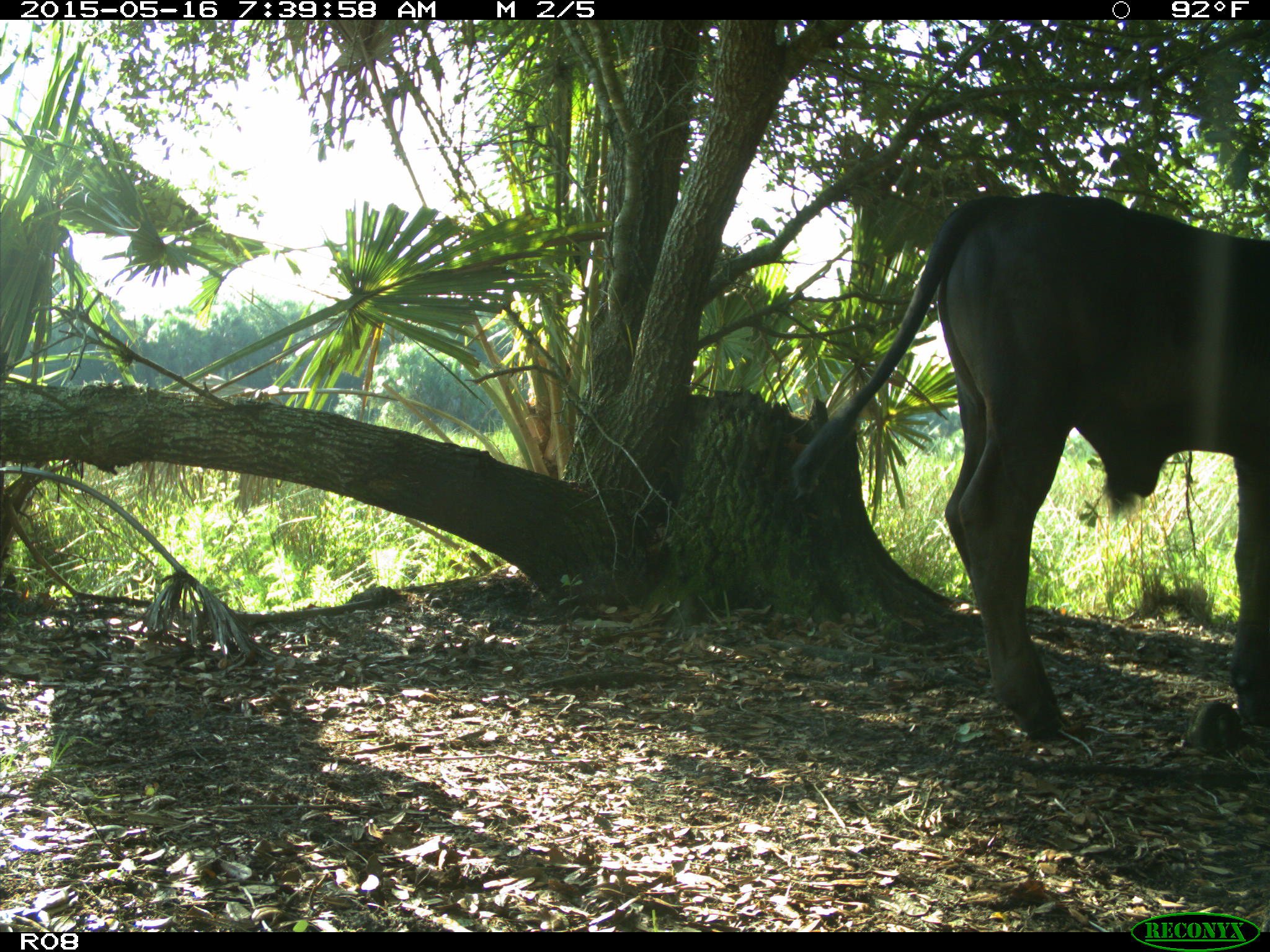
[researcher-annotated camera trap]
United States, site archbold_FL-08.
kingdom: Animalia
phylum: Chordata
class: Mammalia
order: Artiodactyla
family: Bovidae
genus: Bos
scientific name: Bos taurus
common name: domestic cow